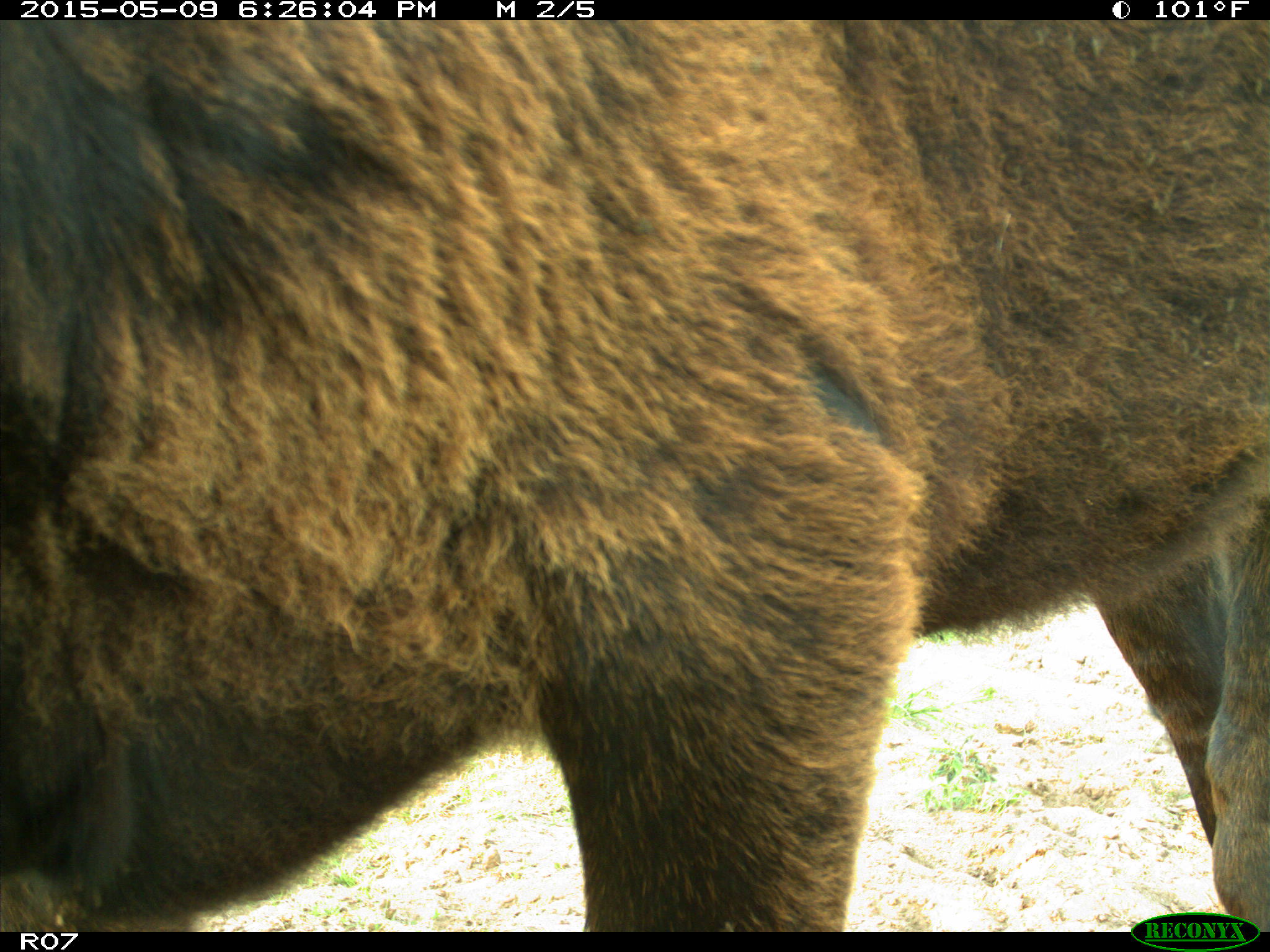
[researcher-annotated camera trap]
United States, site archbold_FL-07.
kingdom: Animalia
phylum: Chordata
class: Mammalia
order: Artiodactyla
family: Bovidae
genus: Bos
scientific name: Bos taurus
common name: domestic cow